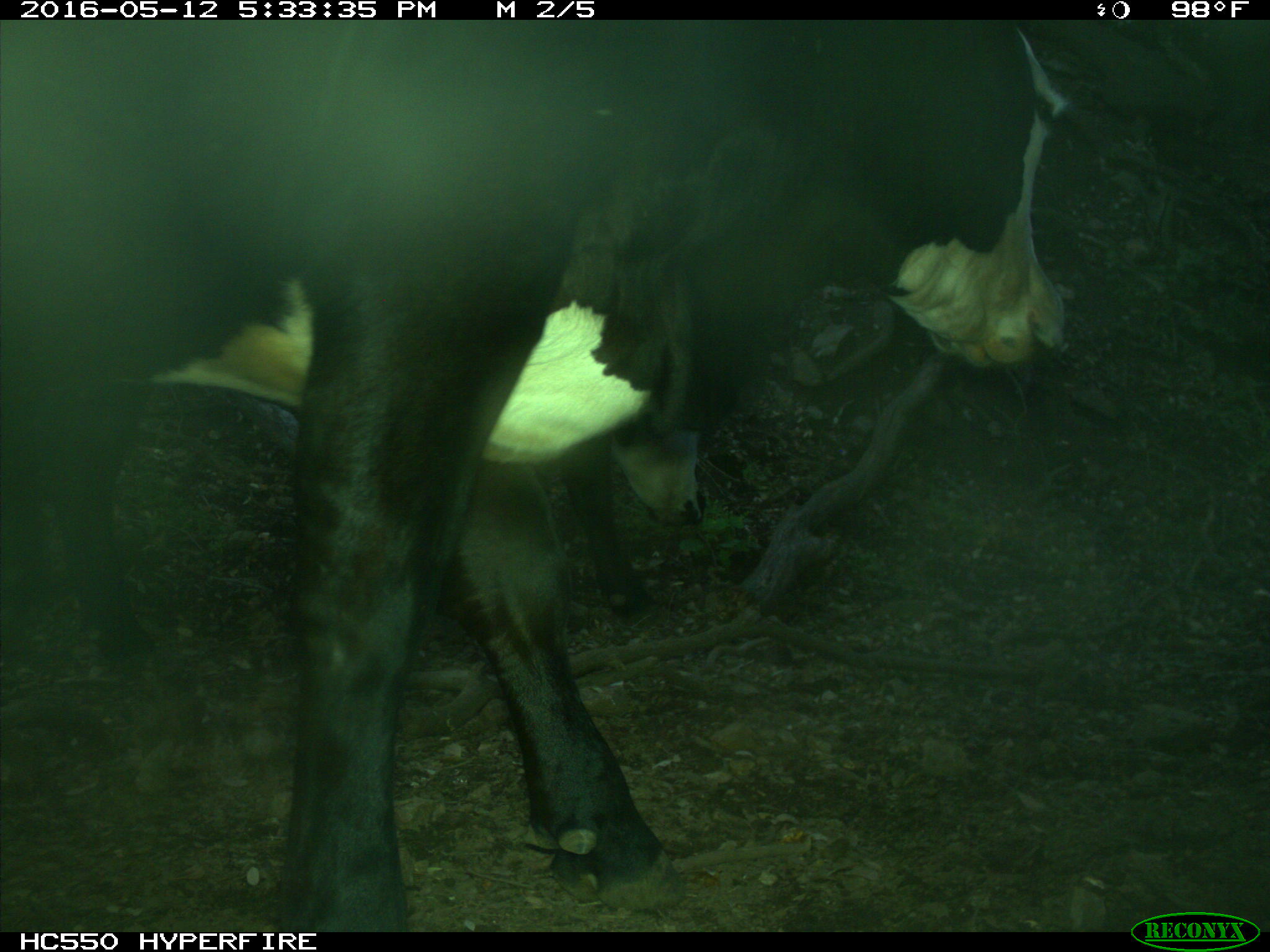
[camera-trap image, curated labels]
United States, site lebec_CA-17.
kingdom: Animalia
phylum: Chordata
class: Mammalia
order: Artiodactyla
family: Bovidae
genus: Bos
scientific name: Bos taurus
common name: domestic cow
Bos taurus (domestic cow).